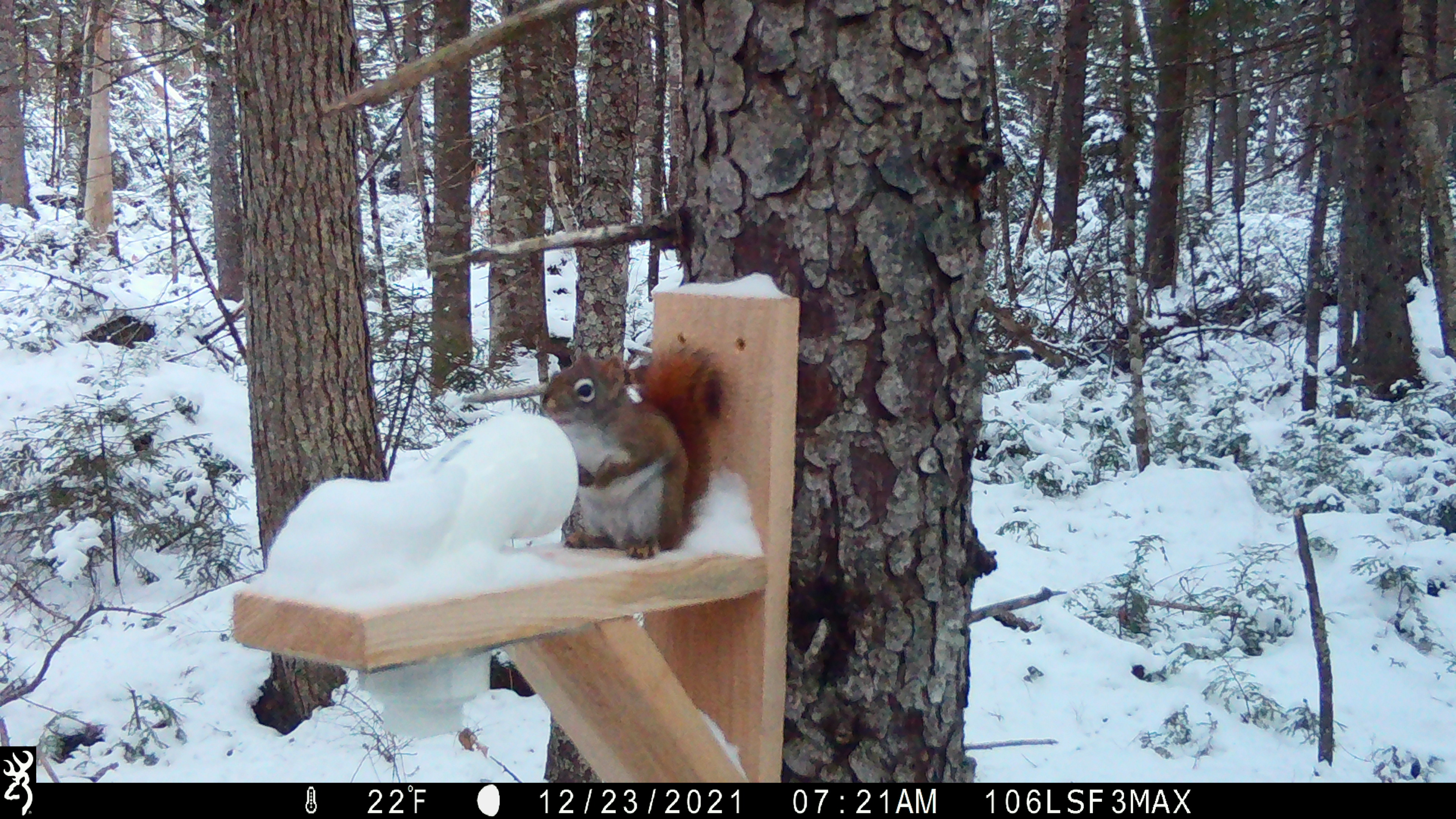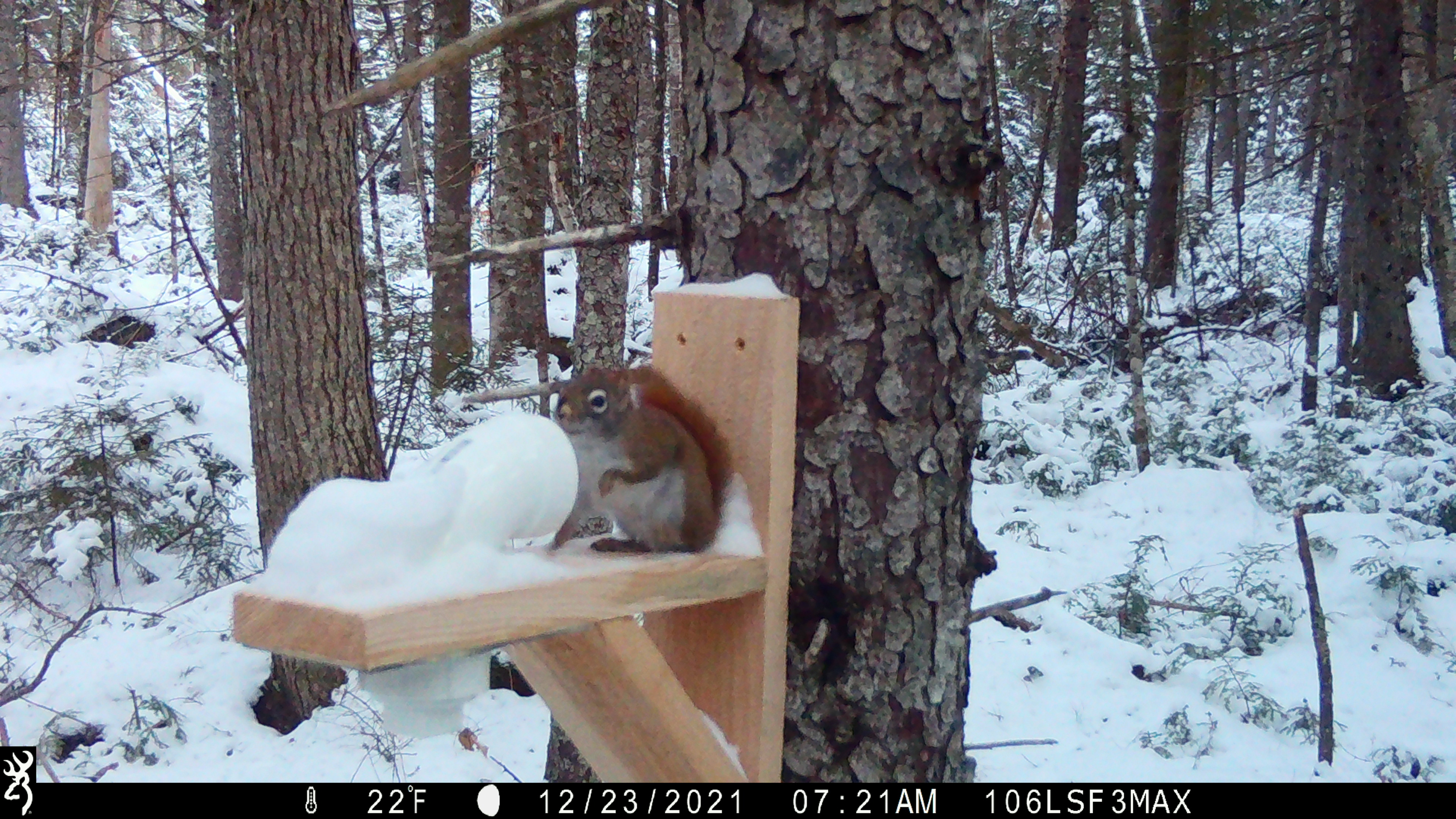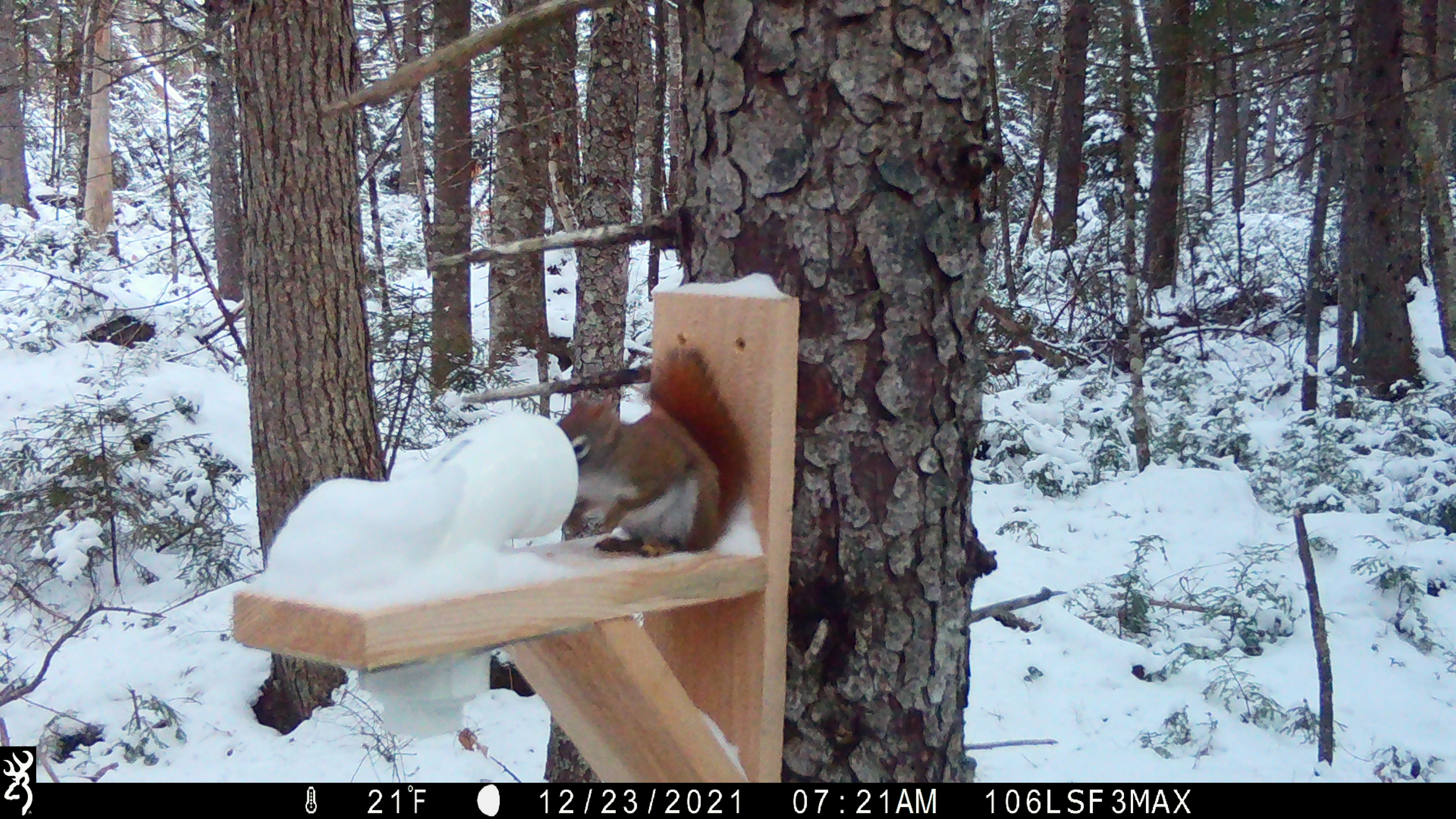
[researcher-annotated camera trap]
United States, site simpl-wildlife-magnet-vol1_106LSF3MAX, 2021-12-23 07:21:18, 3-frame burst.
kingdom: Animalia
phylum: Chordata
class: Mammalia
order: Rodentia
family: Sciuridae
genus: Tamiasciurus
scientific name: Tamiasciurus hudsonicus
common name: red squirrel